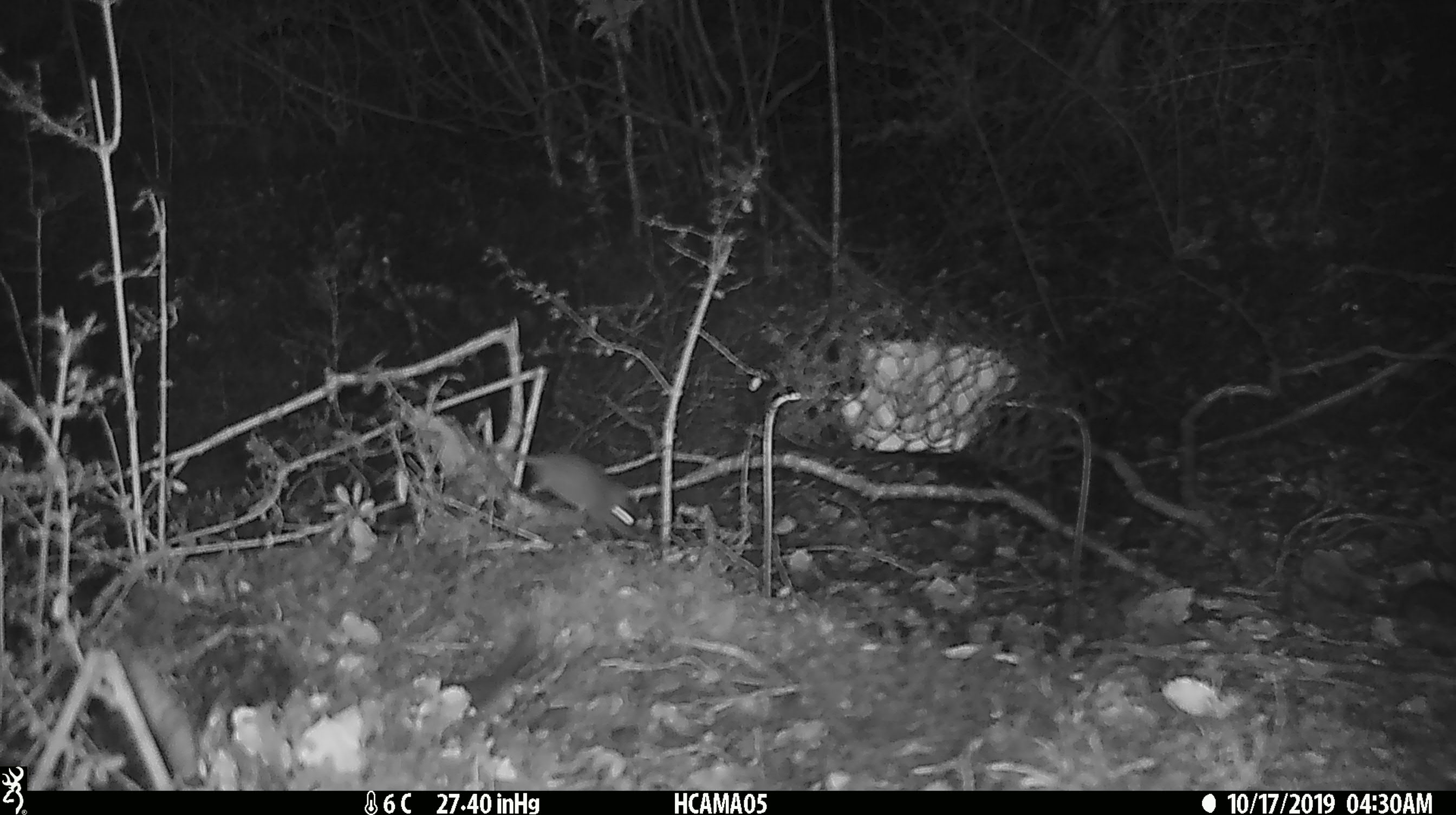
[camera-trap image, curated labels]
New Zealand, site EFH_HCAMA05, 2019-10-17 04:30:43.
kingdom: Animalia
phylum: Chordata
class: Mammalia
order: Rodentia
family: Muridae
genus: Mus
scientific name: Mus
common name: mouse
Mouse (Mus).